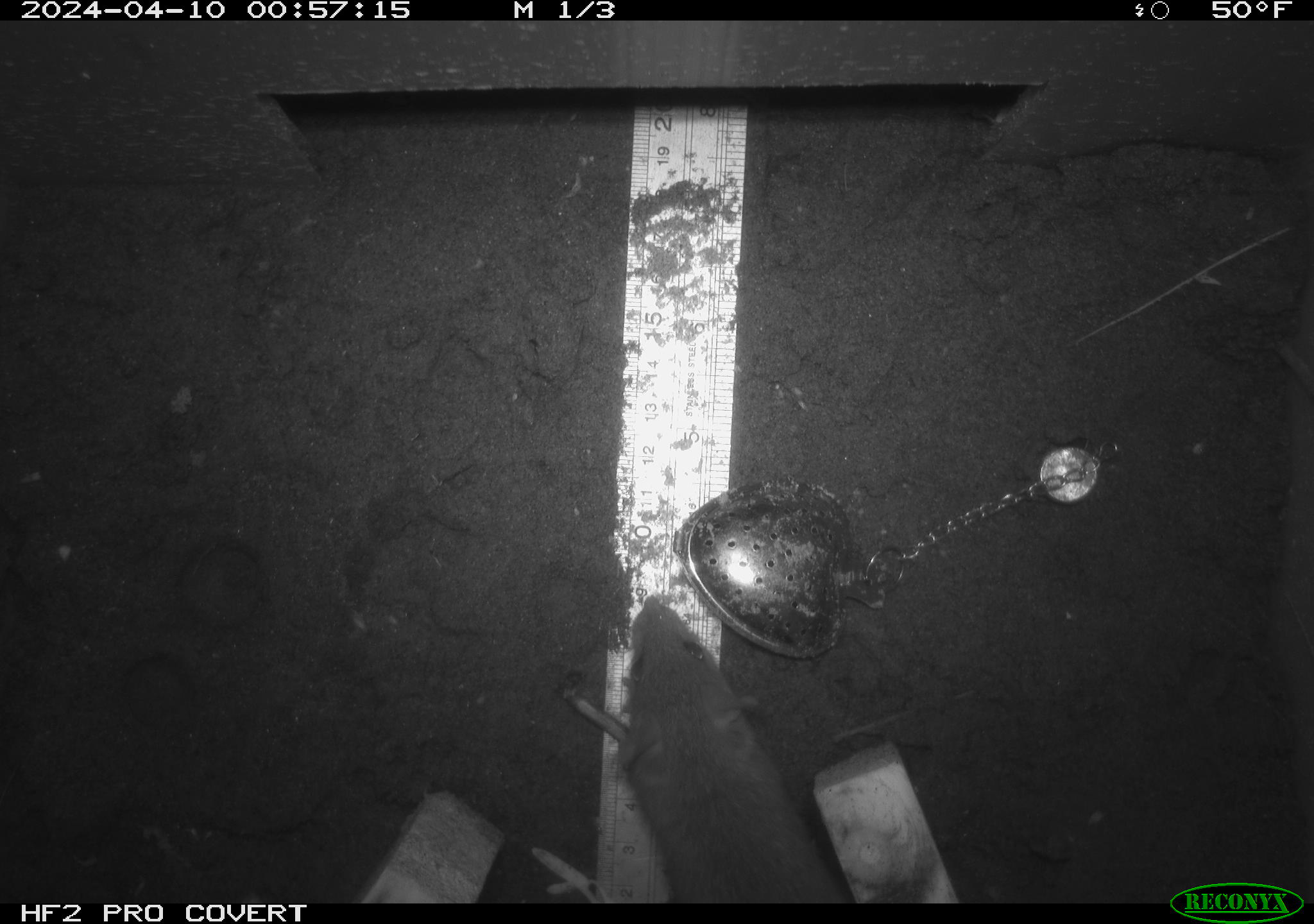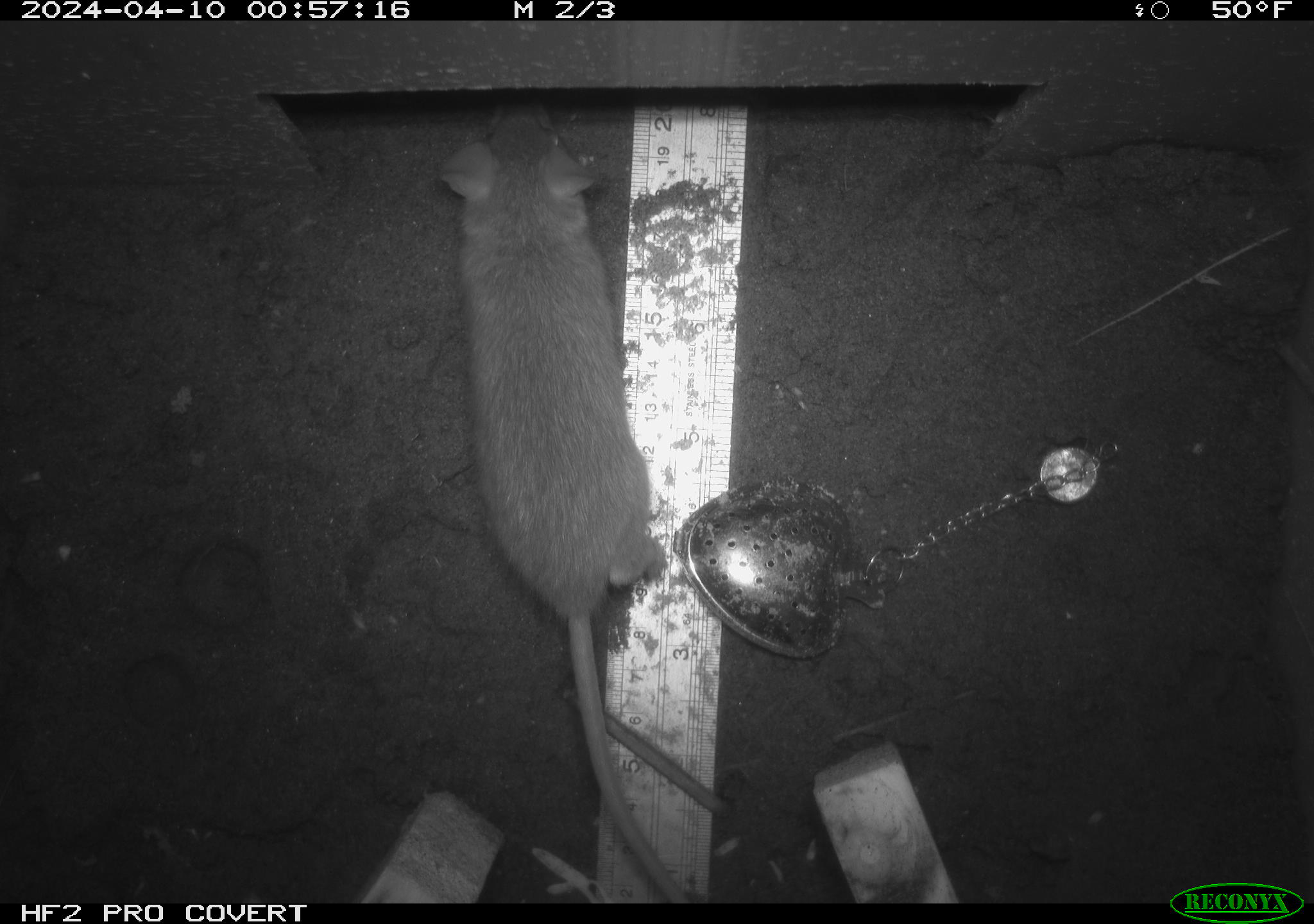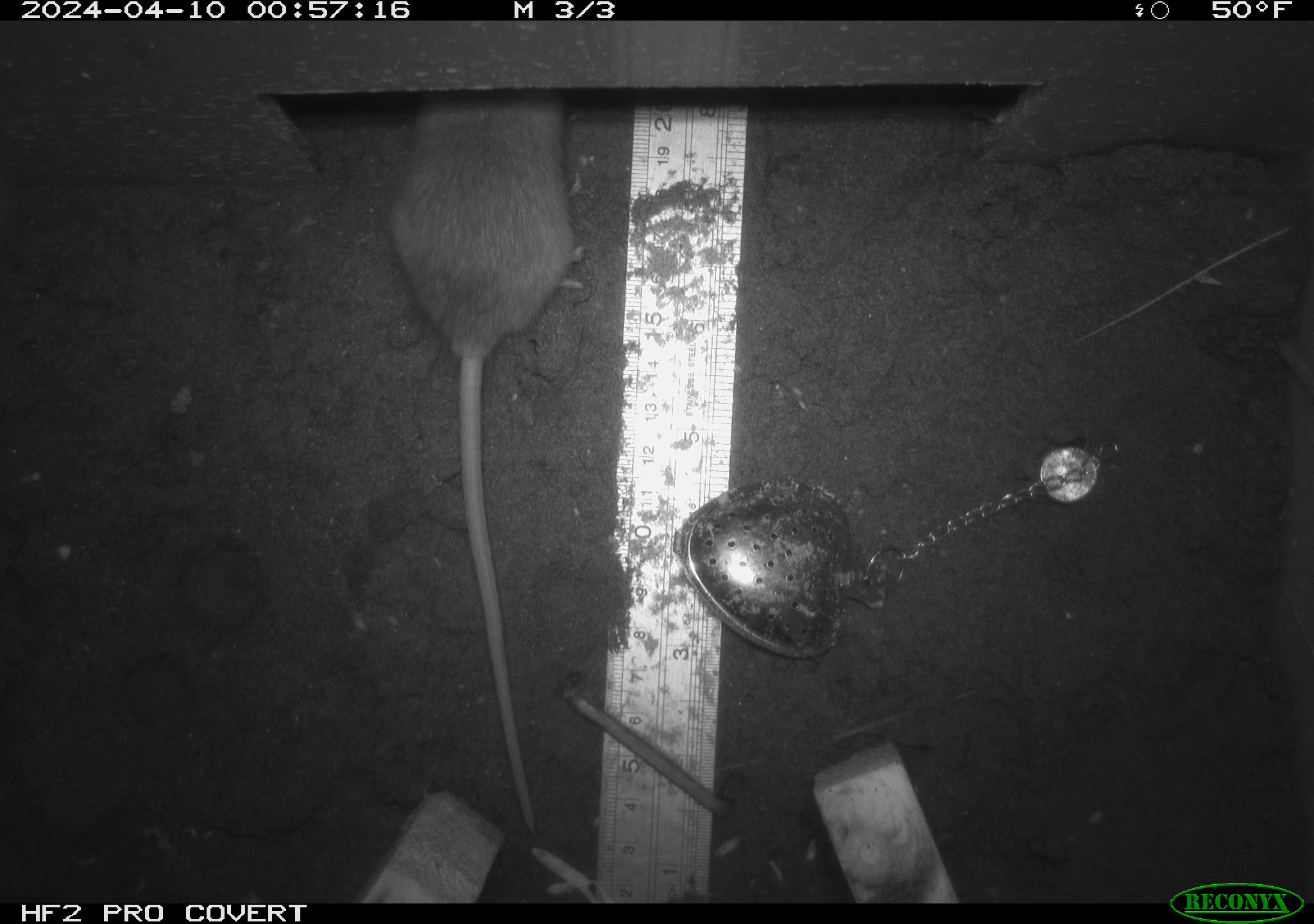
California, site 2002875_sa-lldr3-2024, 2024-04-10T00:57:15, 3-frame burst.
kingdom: Animalia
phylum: Chordata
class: Mammalia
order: Rodentia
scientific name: Rodentia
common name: rodent